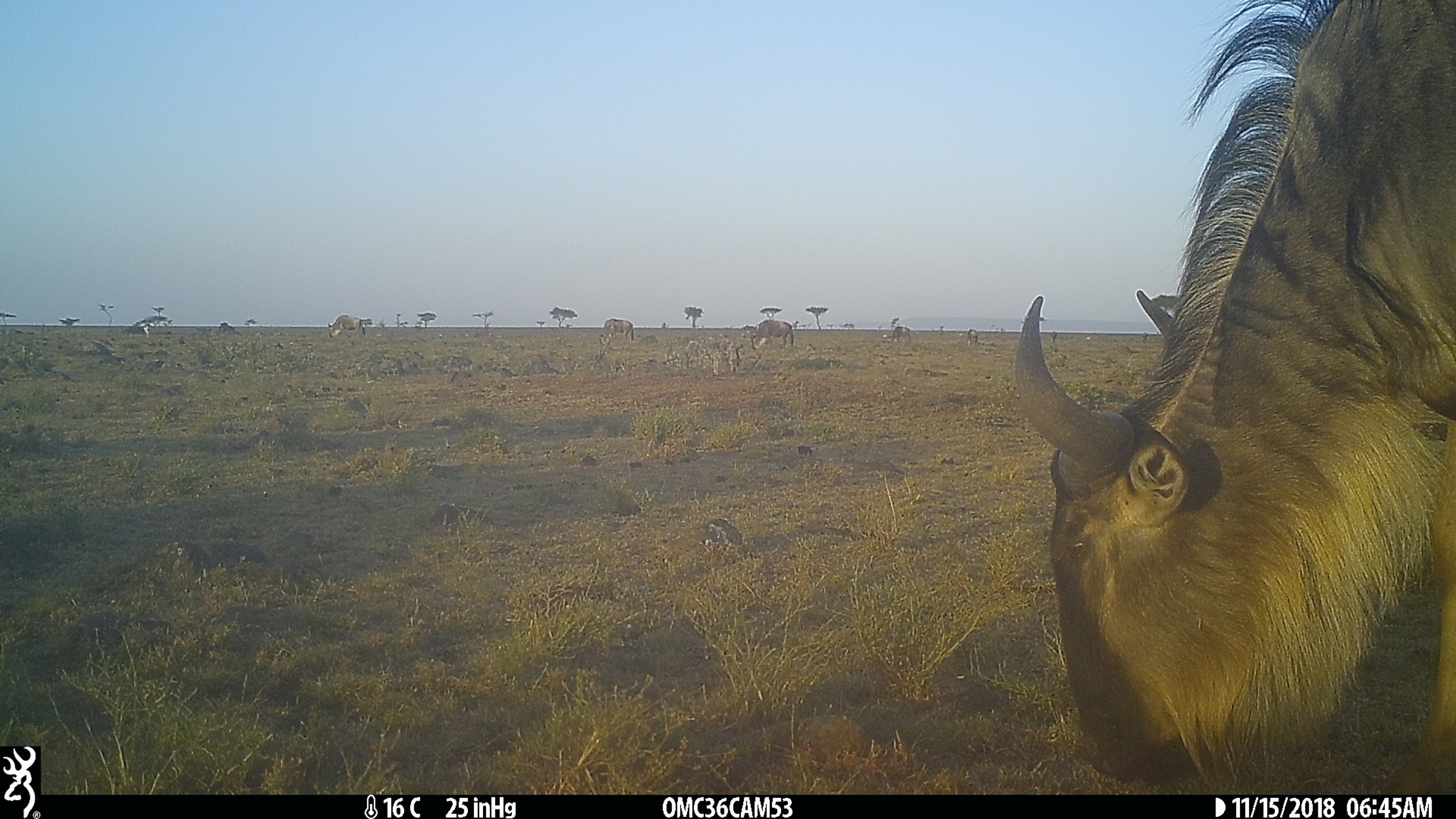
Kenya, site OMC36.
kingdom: Animalia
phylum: Chordata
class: Mammalia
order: Artiodactyla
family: Bovidae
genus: Connochaetes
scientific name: Connochaetes taurinus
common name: blue wildebeest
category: wildebeest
Wildebeest (blue wildebeest) (Connochaetes taurinus).